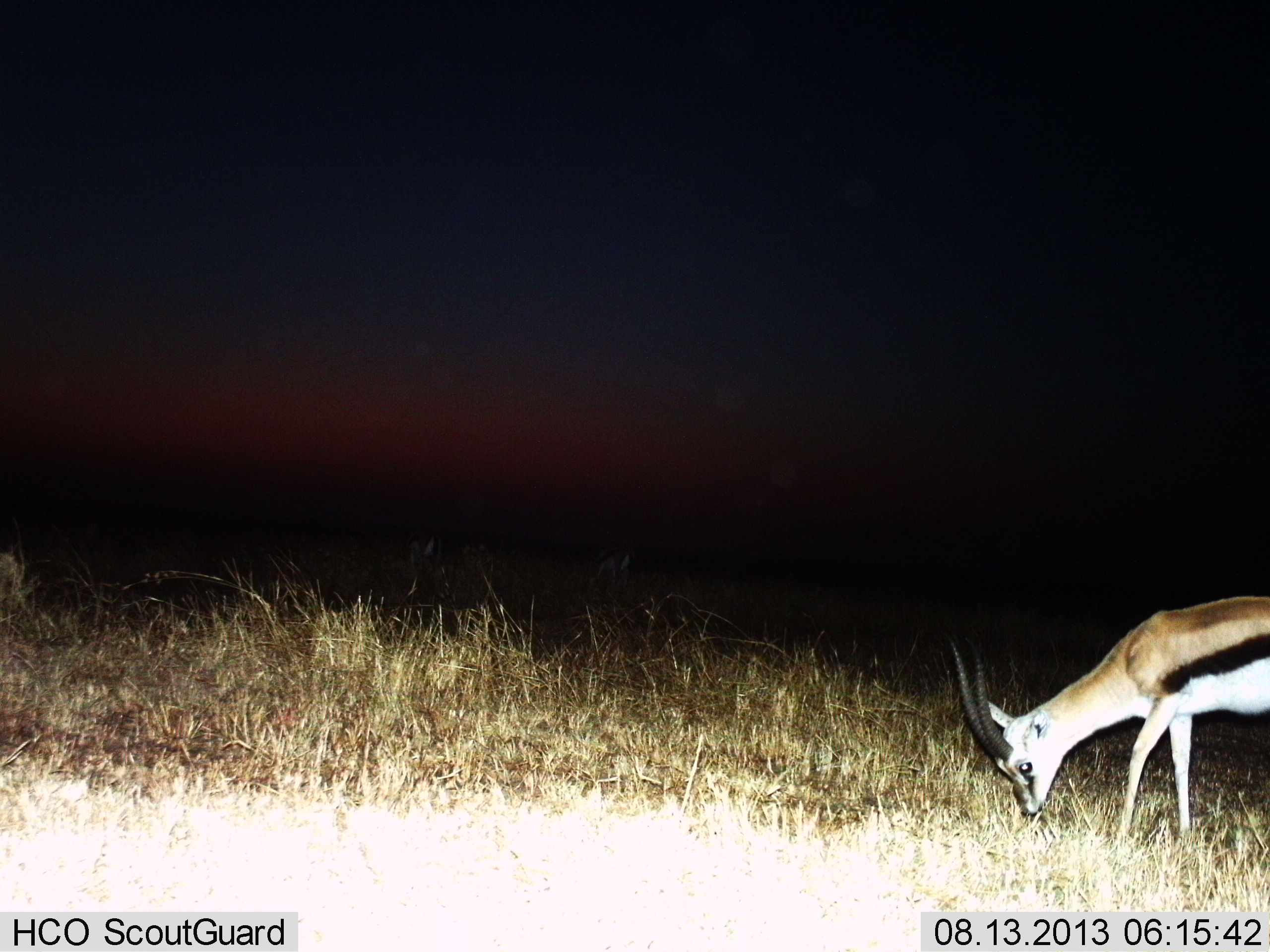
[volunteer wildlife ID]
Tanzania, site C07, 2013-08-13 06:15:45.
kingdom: Animalia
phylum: Chordata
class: Mammalia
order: Artiodactyla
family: Bovidae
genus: Eudorcas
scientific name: Eudorcas thomsonii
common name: thomson's gazelle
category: gazellethomsons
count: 1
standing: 19%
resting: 0%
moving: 3%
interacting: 0%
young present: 0%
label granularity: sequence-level